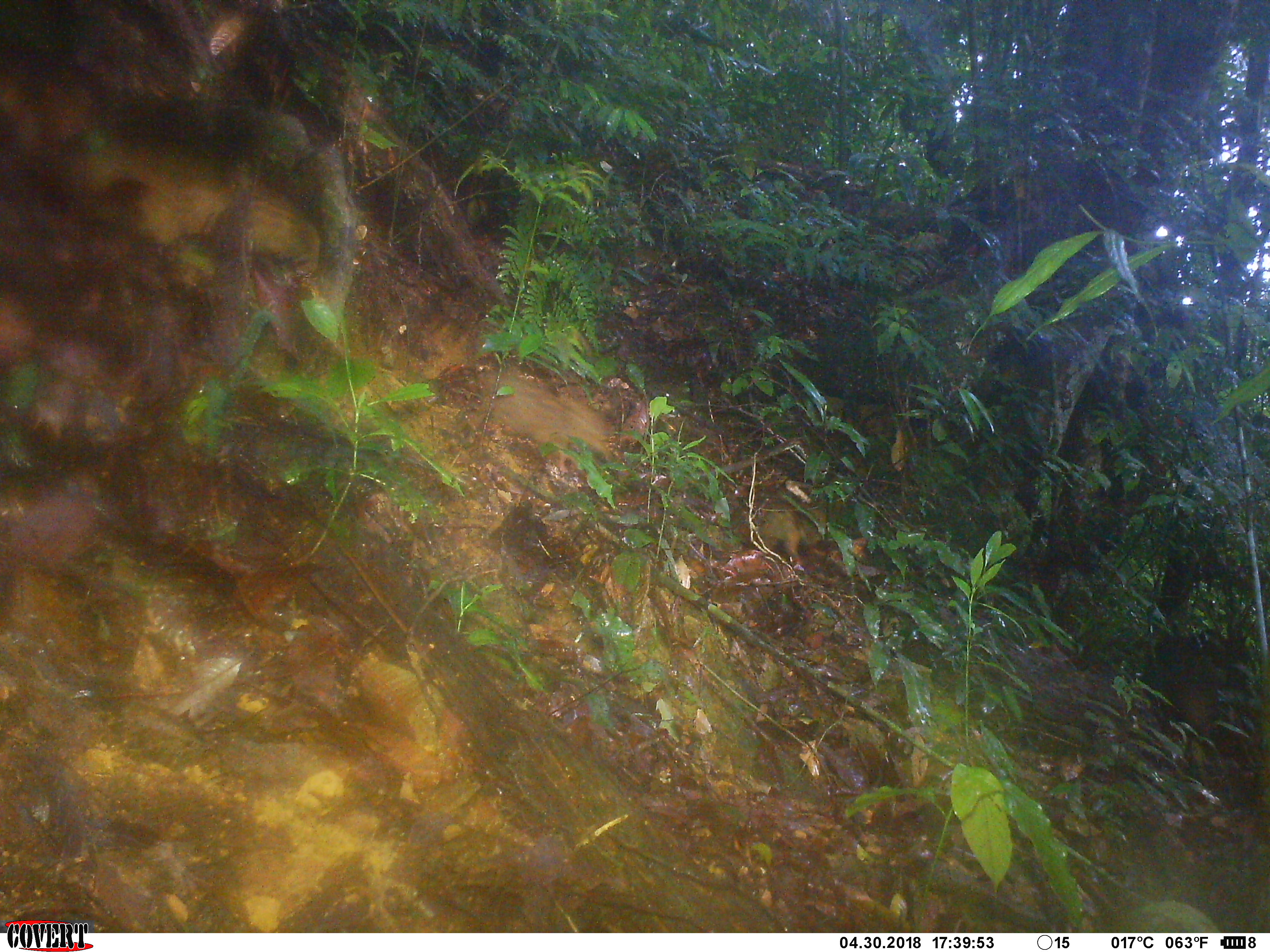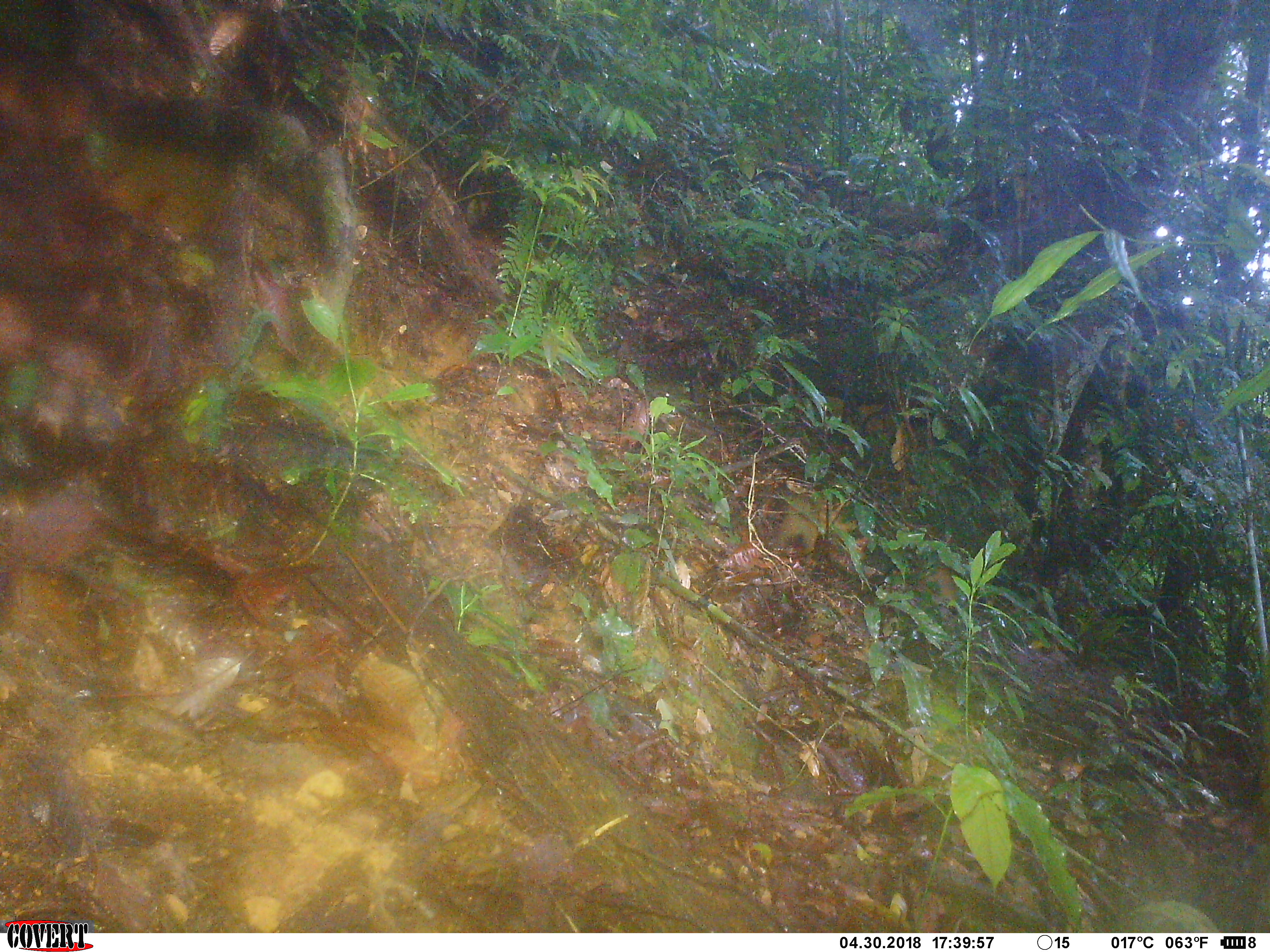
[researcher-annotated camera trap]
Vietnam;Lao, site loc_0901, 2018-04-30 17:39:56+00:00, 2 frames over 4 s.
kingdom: Animalia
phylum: Chordata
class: Mammalia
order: Artiodactyla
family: Suidae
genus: Sus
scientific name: Sus scrofa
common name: eurasian wild pig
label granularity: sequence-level